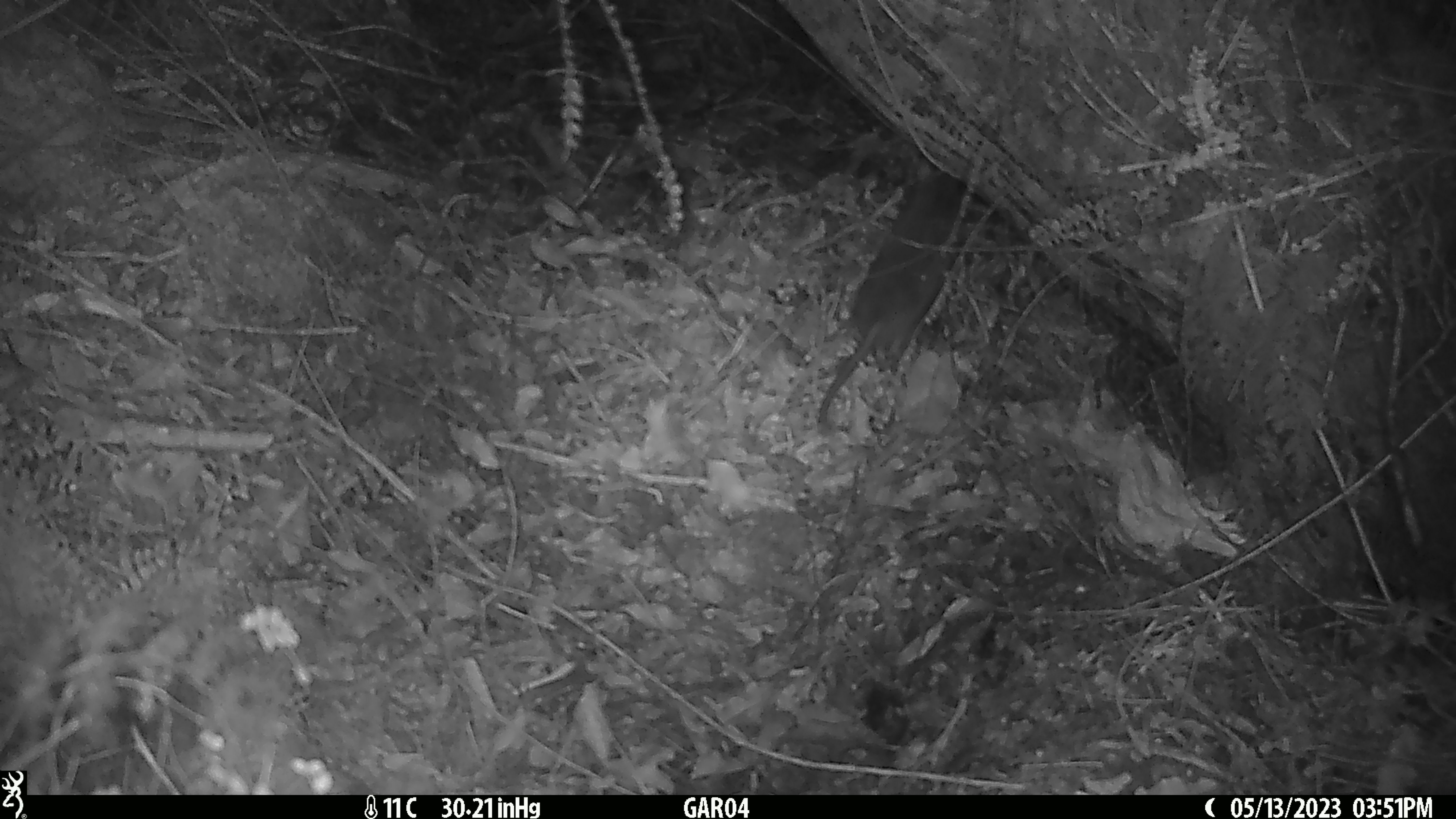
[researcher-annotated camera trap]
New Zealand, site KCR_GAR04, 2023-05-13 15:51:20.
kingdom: Animalia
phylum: Chordata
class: Mammalia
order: Rodentia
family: Muridae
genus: Rattus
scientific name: Rattus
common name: rat